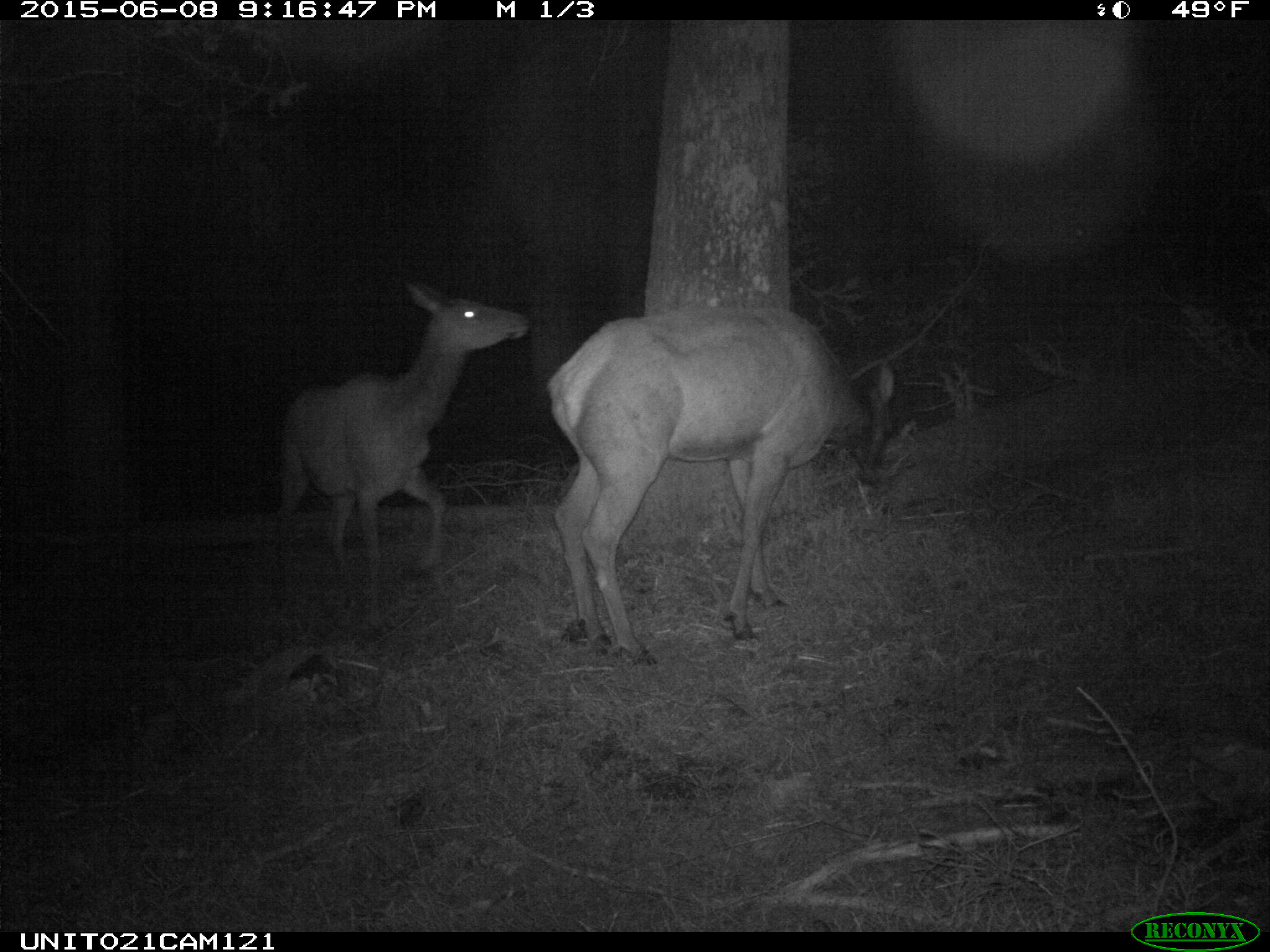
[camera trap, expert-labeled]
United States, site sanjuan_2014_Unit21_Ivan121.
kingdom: Animalia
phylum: Chordata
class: Mammalia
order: Artiodactyla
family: Cervidae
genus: Cervus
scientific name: Cervus elaphus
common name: red deer